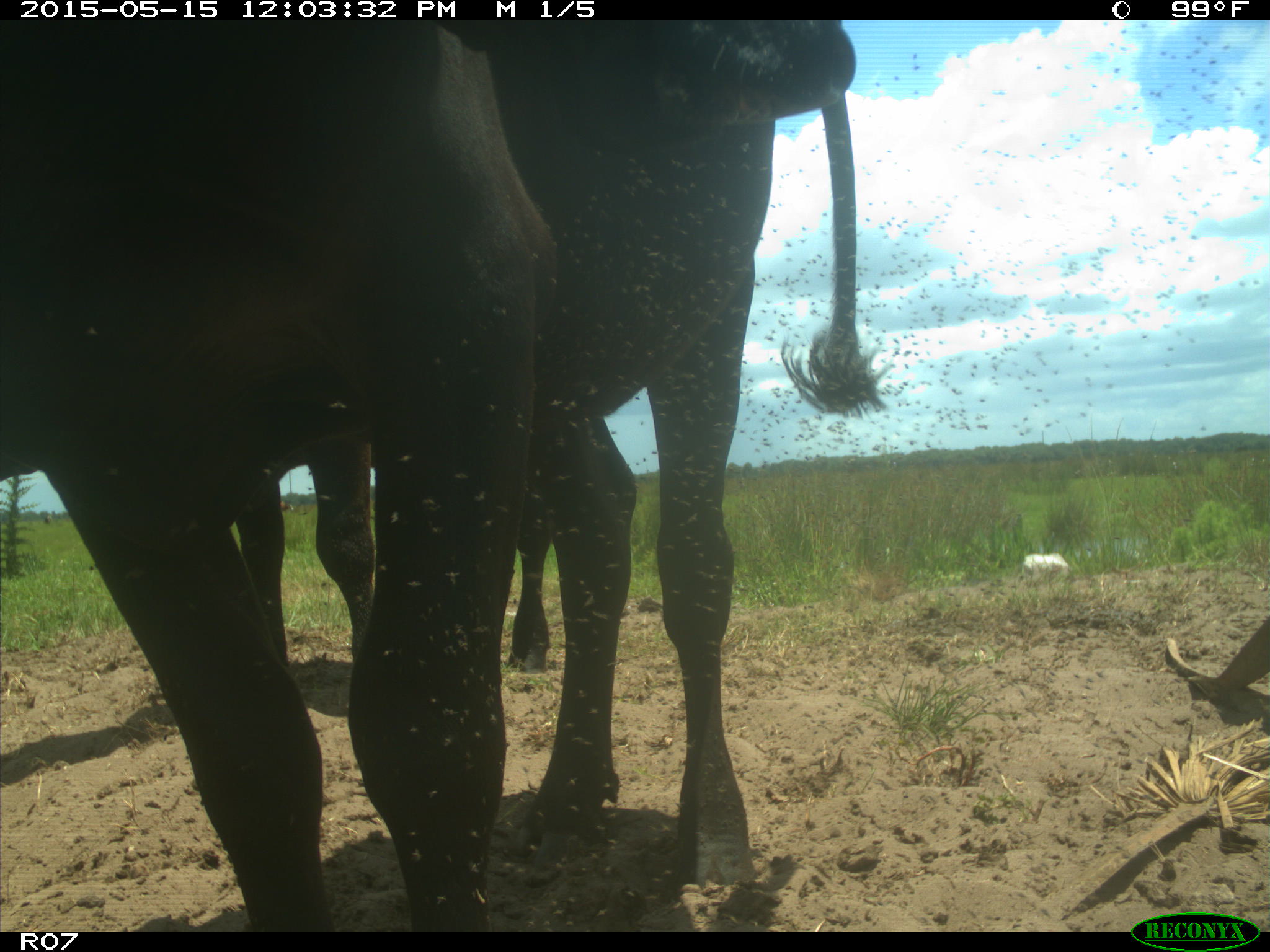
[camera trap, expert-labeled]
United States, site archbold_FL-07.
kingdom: Animalia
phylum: Chordata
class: Mammalia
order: Artiodactyla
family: Bovidae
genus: Bos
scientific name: Bos taurus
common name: domestic cow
Bos taurus (domestic cow).